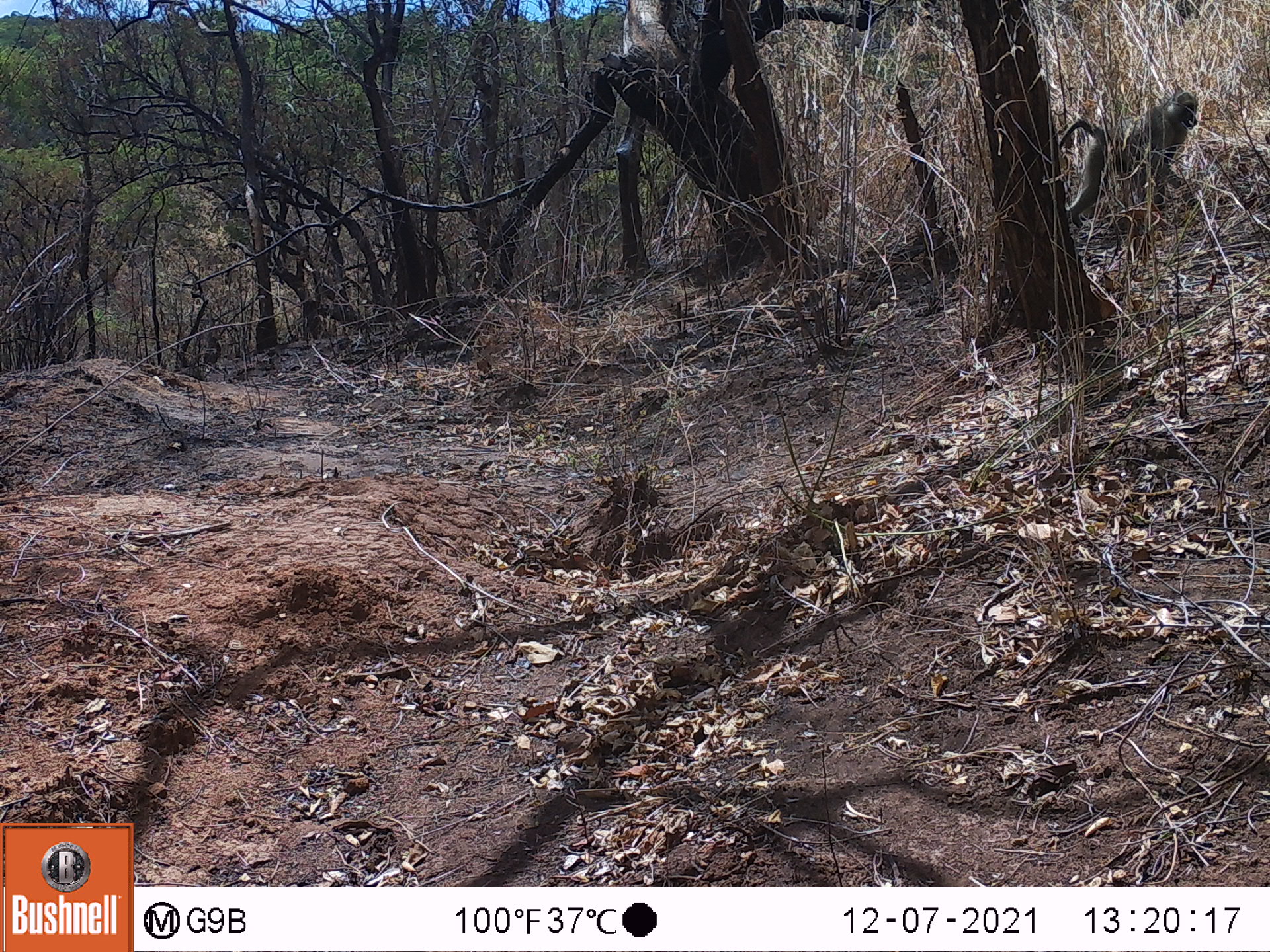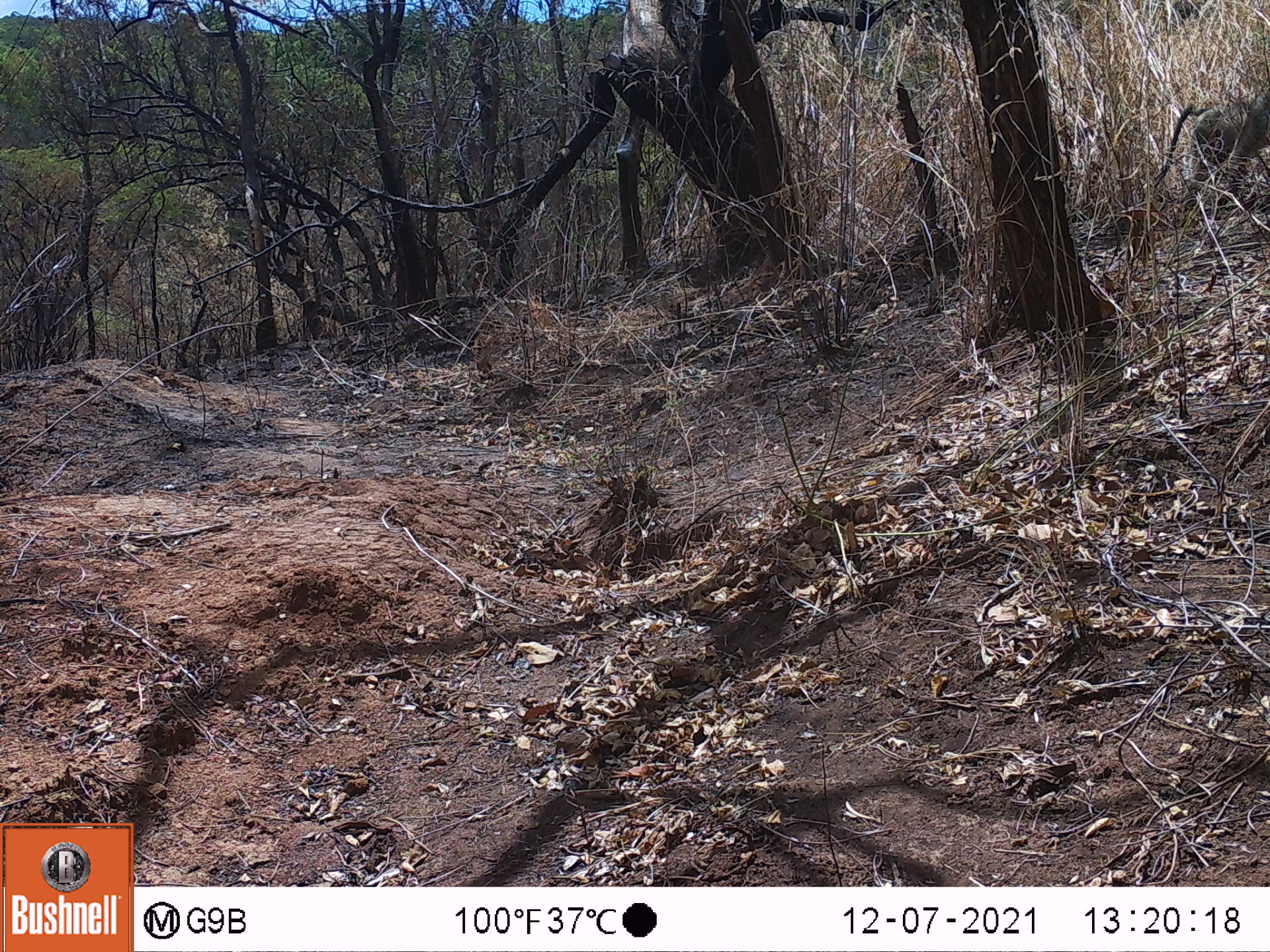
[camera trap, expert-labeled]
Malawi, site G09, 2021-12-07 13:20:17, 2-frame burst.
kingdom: Animalia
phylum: Chordata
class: Mammalia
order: Primates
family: Cercopithecidae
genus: Papio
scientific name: Papio cynocephalus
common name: yellow baboon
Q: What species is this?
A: Yellow baboon (Papio cynocephalus).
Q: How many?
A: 1.